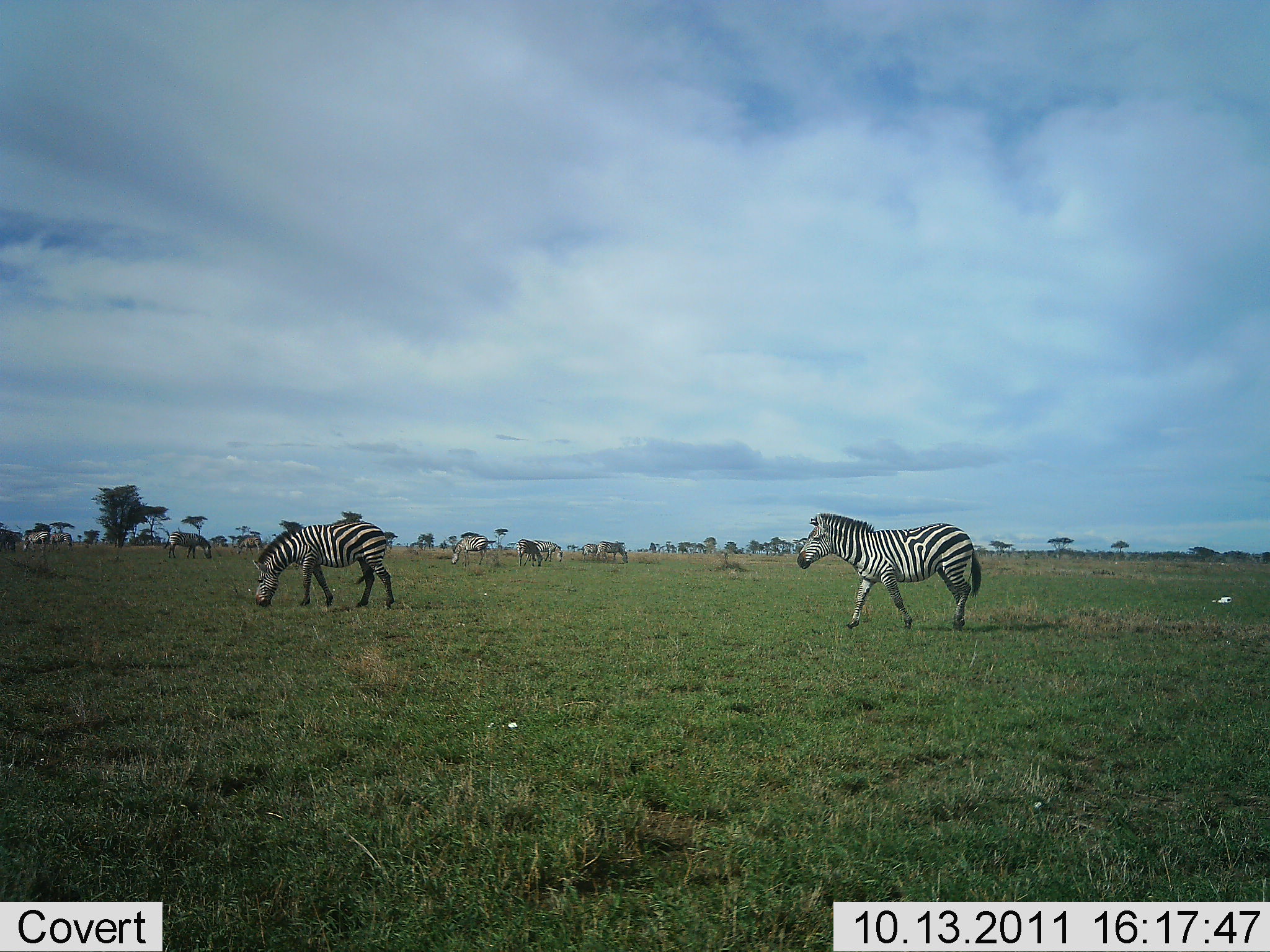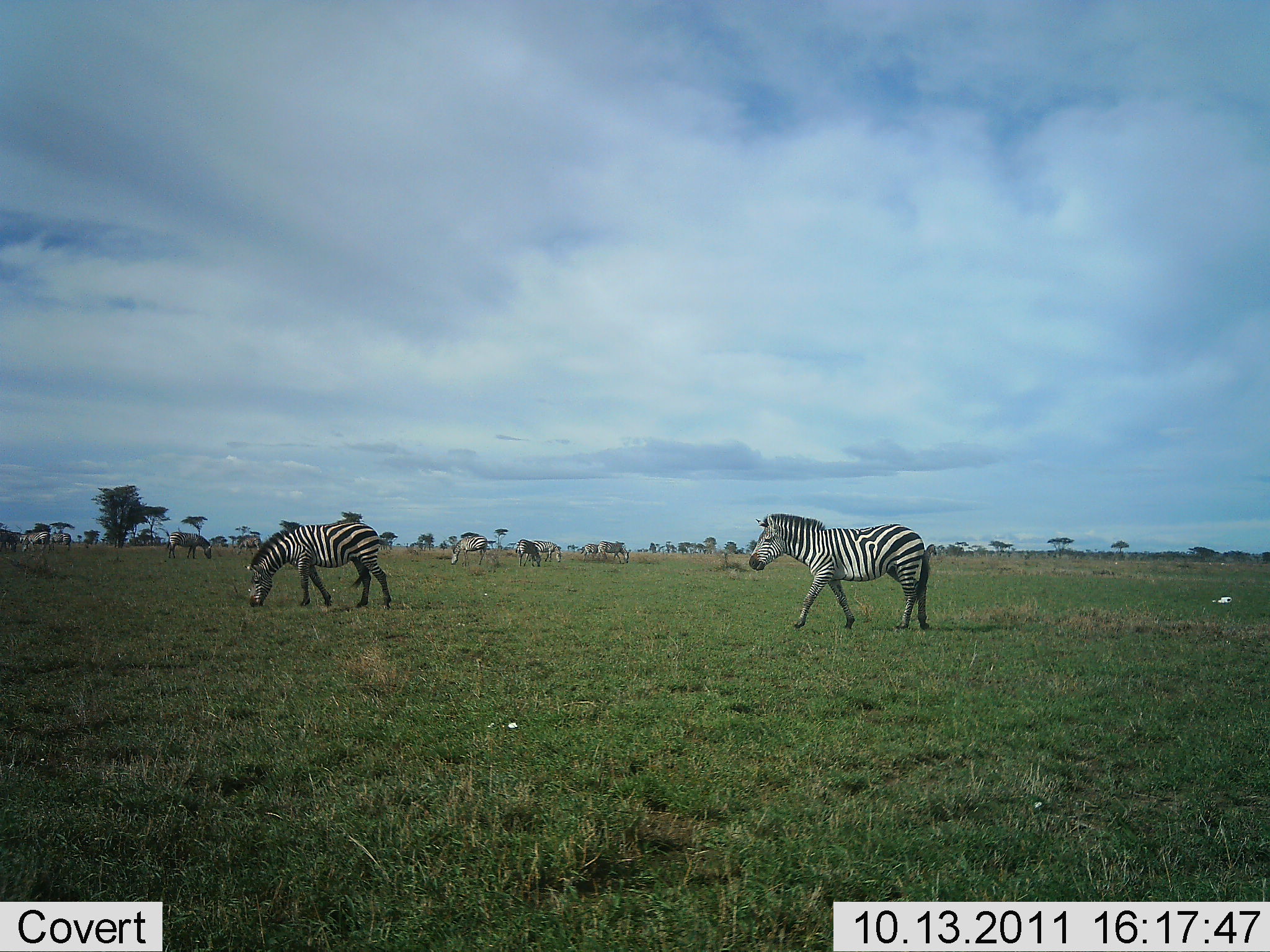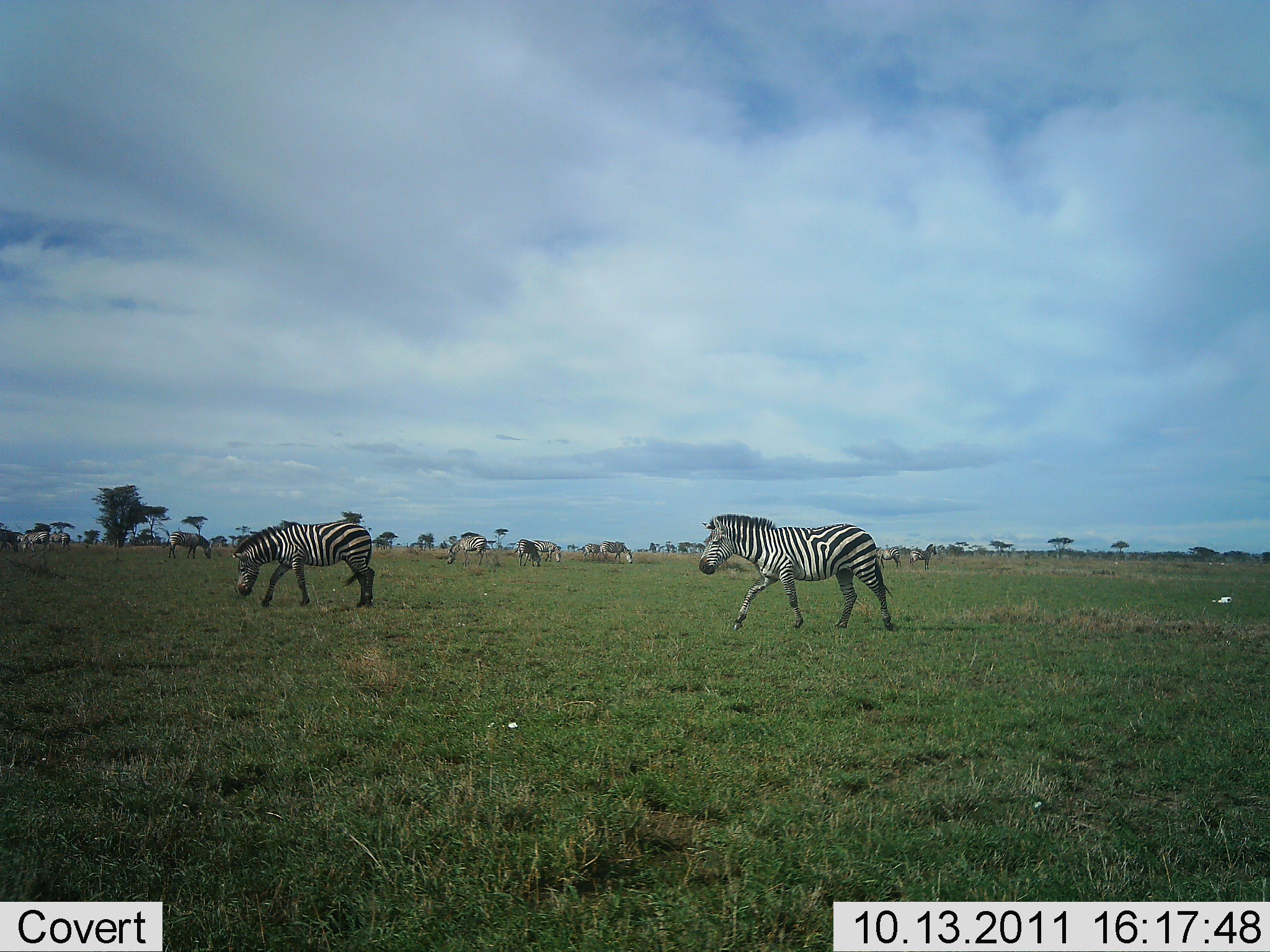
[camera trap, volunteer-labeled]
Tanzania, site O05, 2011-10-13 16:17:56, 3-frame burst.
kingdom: Animalia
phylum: Chordata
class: Mammalia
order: Perissodactyla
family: Equidae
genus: Equus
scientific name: Equus quagga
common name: plains zebra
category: zebra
Zebra (plains zebra) (Equus quagga), count 11-50. Behavior (volunteer vote fractions): standing 58%, resting 0%, moving 83%, interacting 0%. Young present (vote fraction): 0%. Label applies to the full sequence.